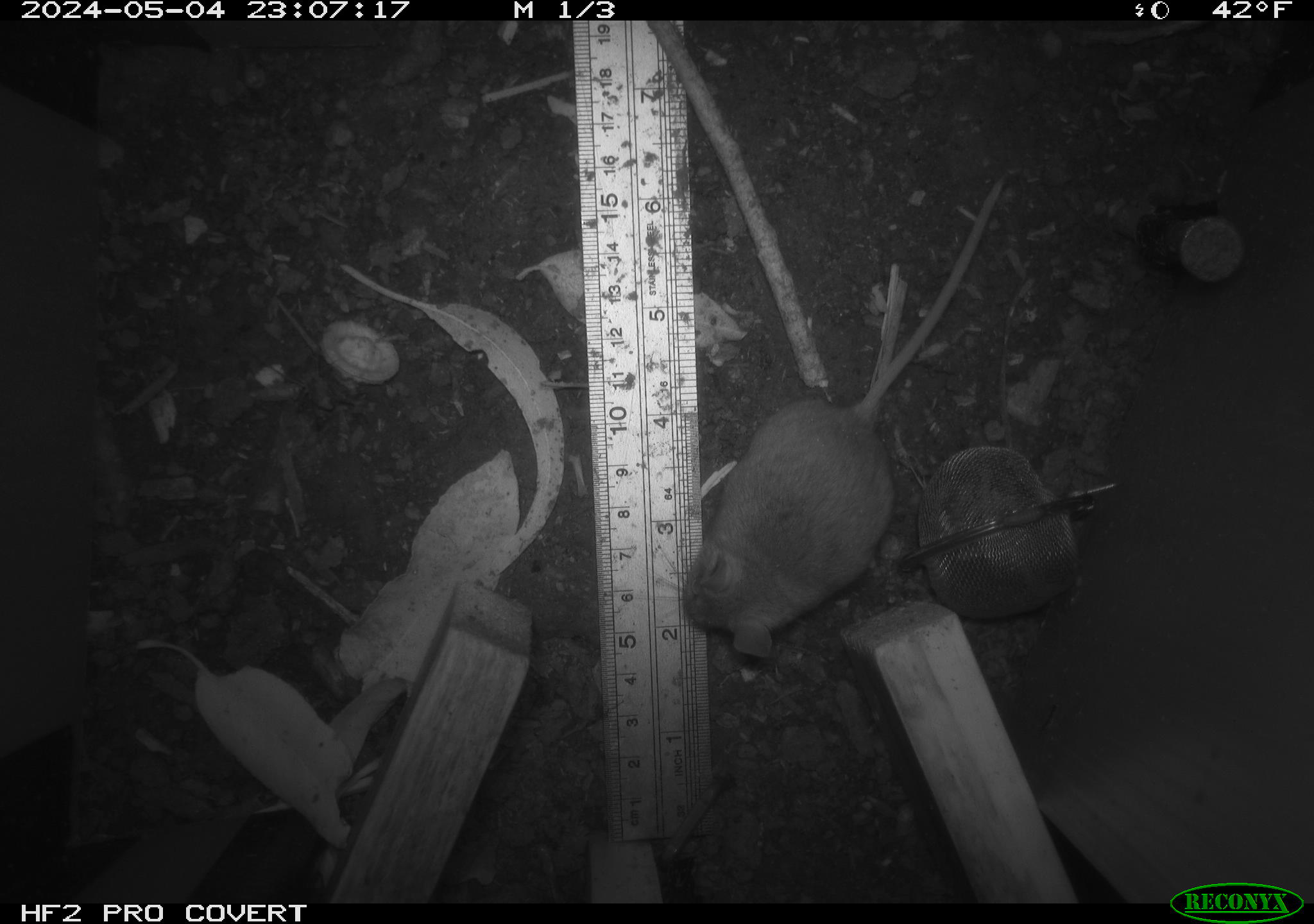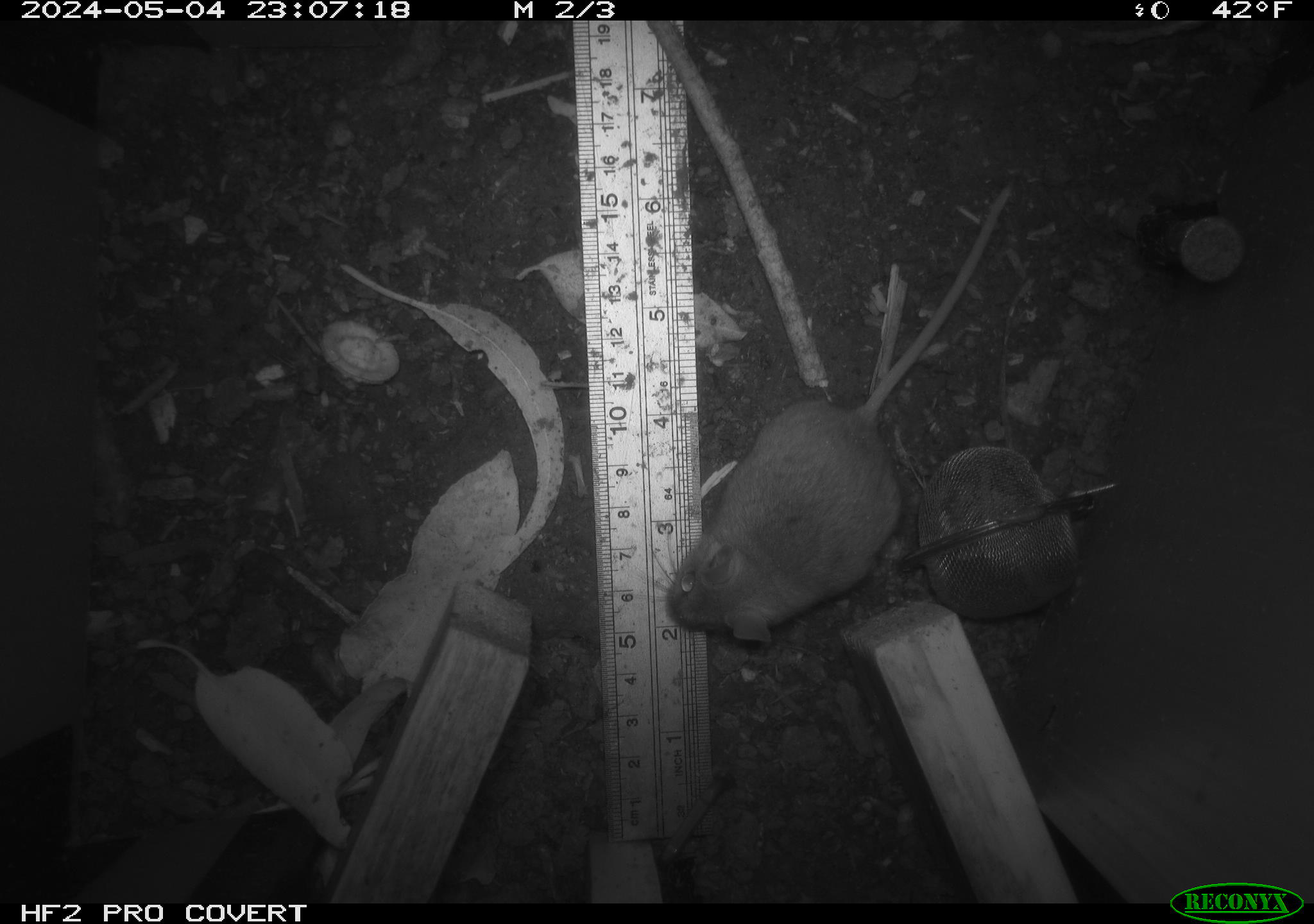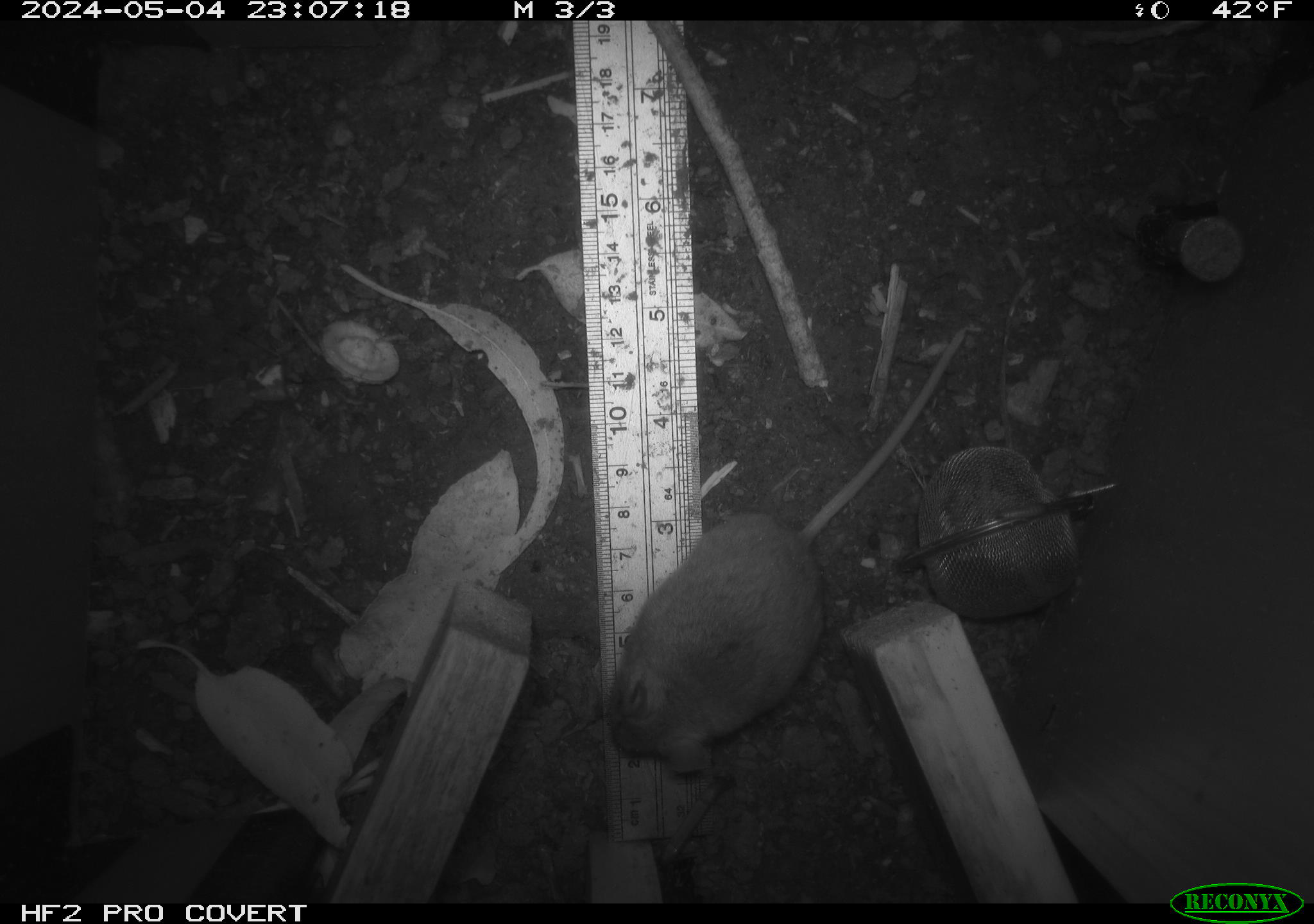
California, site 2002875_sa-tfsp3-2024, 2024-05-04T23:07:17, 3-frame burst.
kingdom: Animalia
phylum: Chordata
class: Mammalia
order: Rodentia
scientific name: Rodentia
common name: mouse species